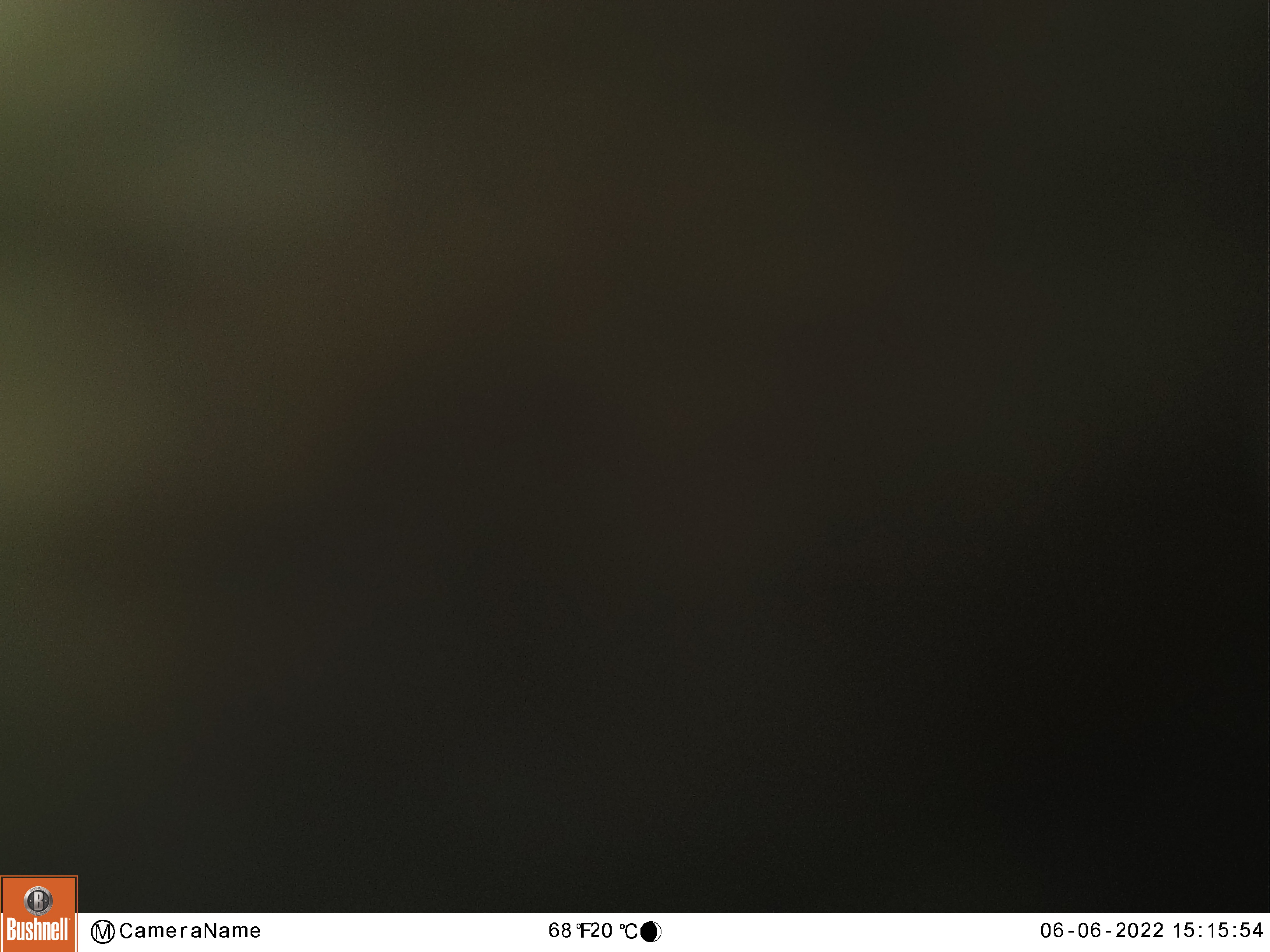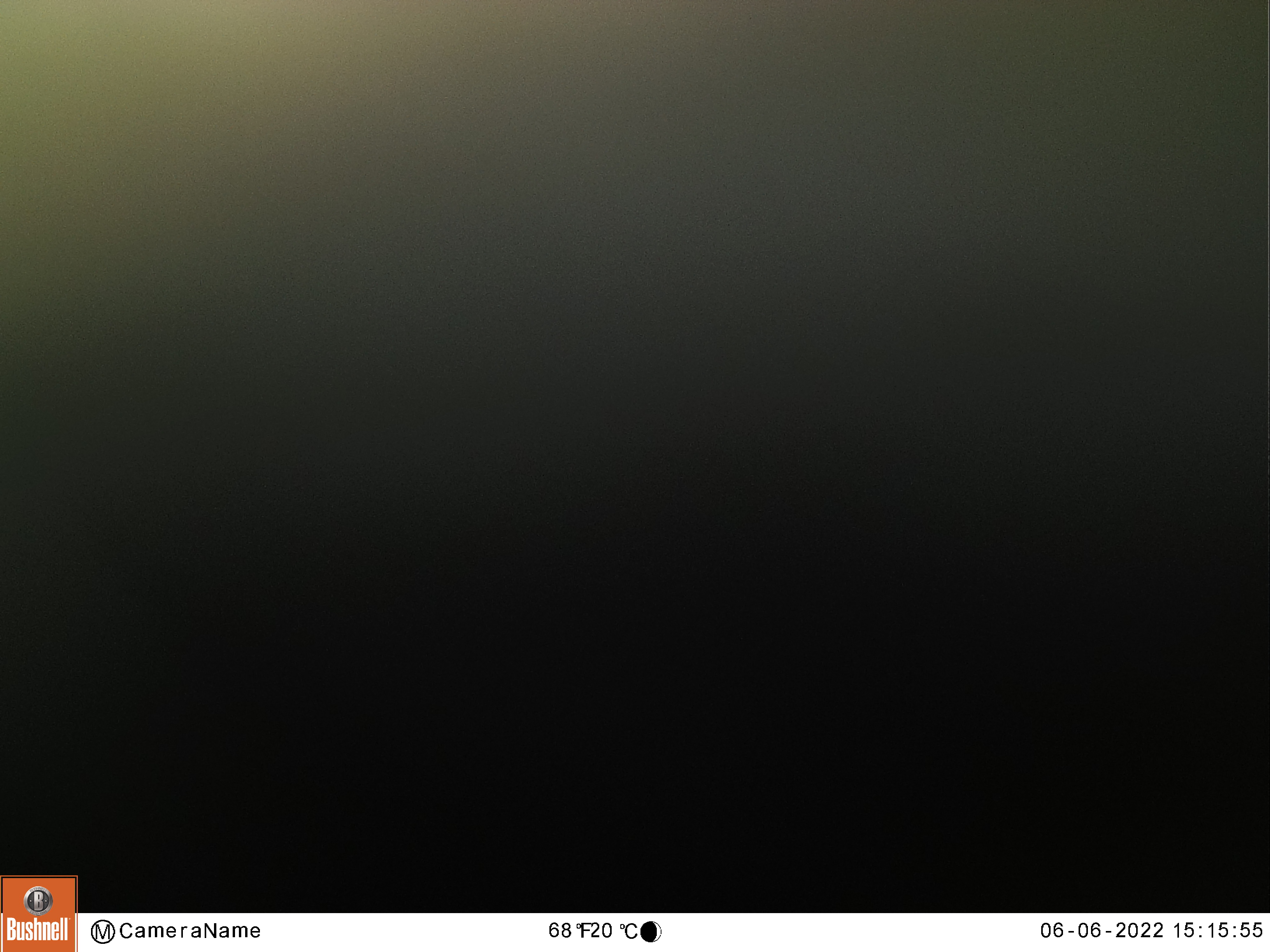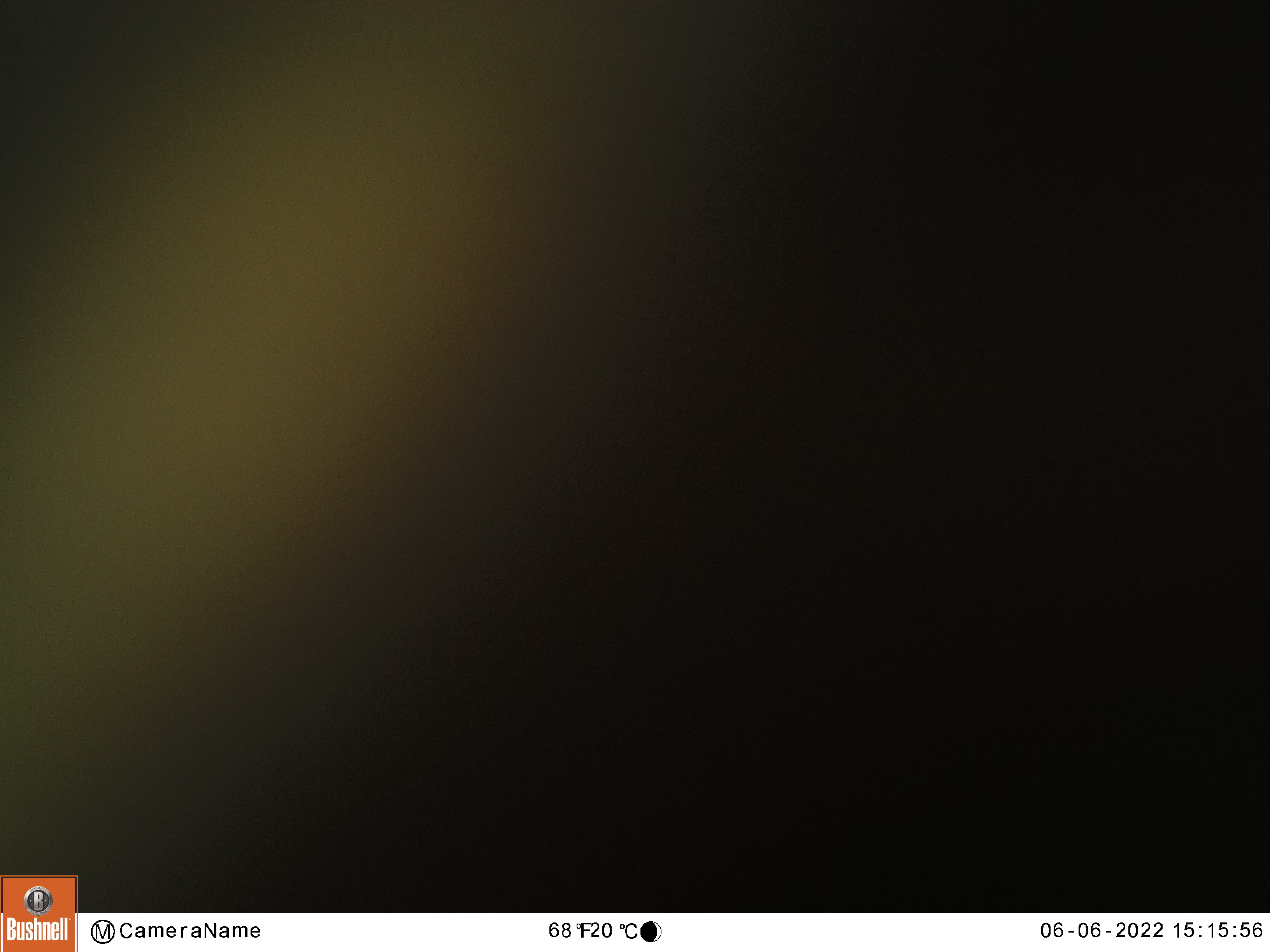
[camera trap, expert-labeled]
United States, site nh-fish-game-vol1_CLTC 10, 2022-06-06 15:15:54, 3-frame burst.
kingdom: Animalia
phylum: Chordata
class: Mammalia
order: Artiodactyla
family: Cervidae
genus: Alces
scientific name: Alces alces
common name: moose